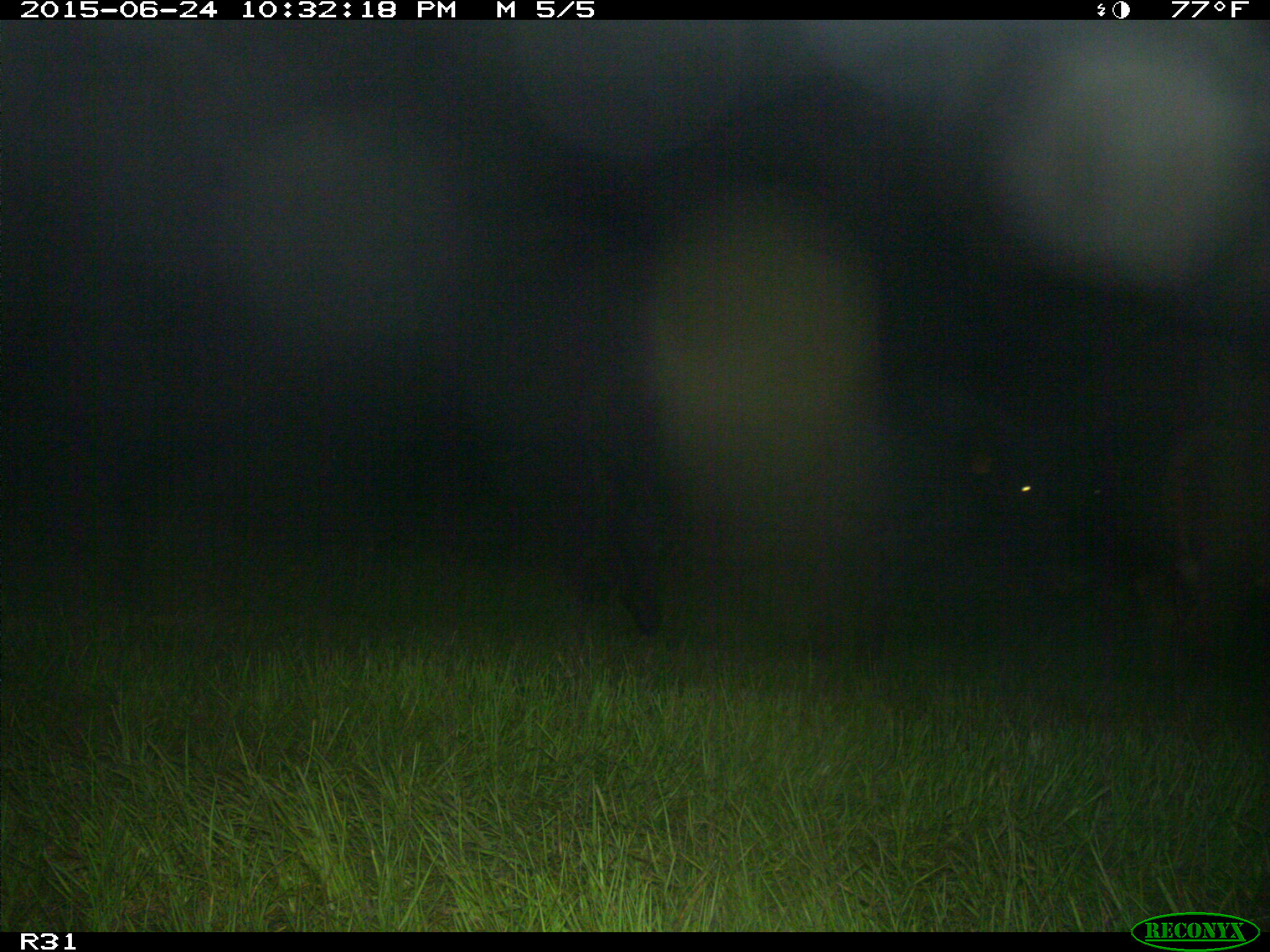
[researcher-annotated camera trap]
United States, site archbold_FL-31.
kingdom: Animalia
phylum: Chordata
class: Mammalia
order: Artiodactyla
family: Bovidae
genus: Bos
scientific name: Bos taurus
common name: domestic cow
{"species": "Bos taurus (domestic cow)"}